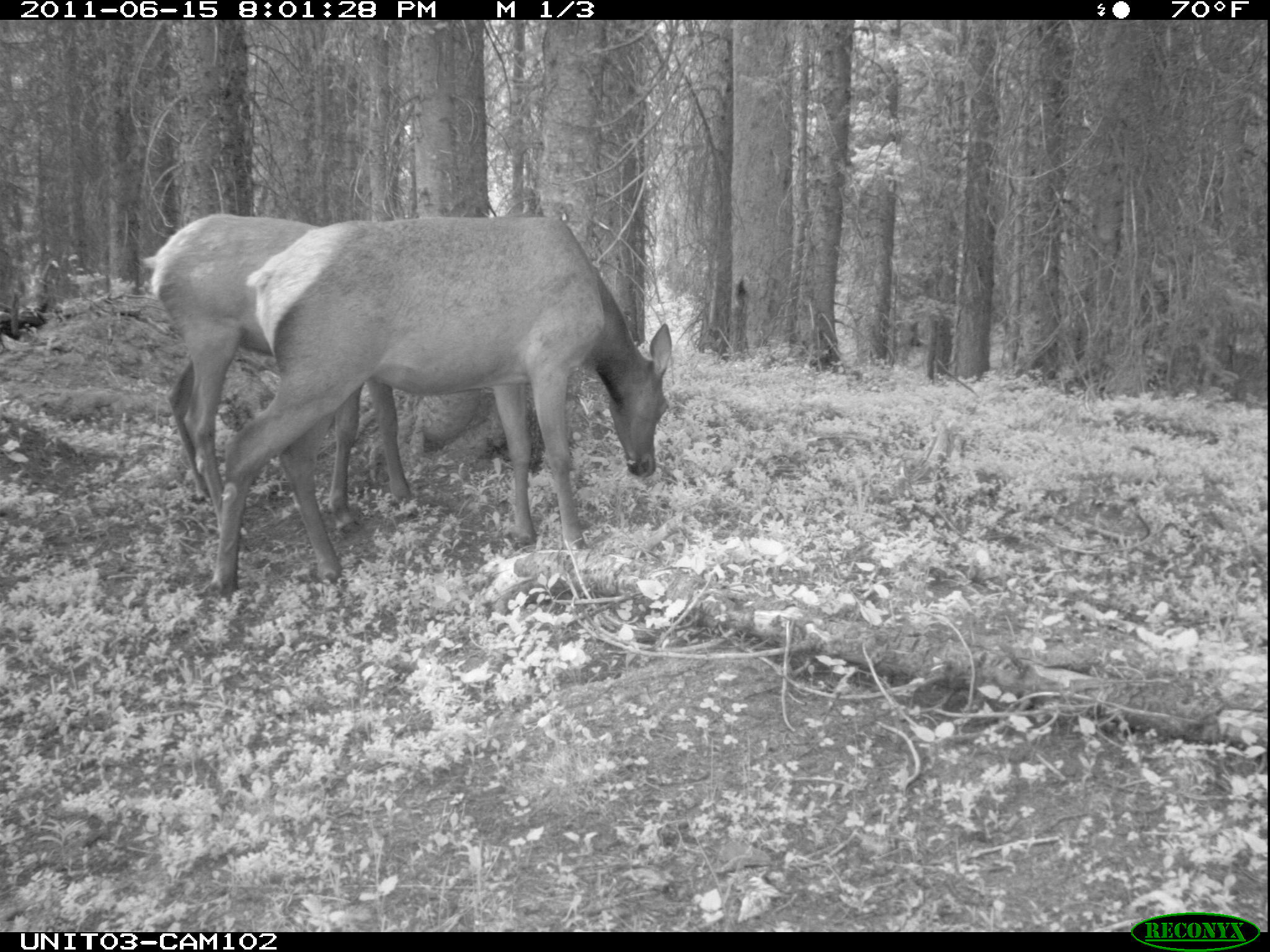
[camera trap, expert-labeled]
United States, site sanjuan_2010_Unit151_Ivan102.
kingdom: Animalia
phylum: Chordata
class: Mammalia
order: Artiodactyla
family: Cervidae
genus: Cervus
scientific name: Cervus elaphus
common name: red deer